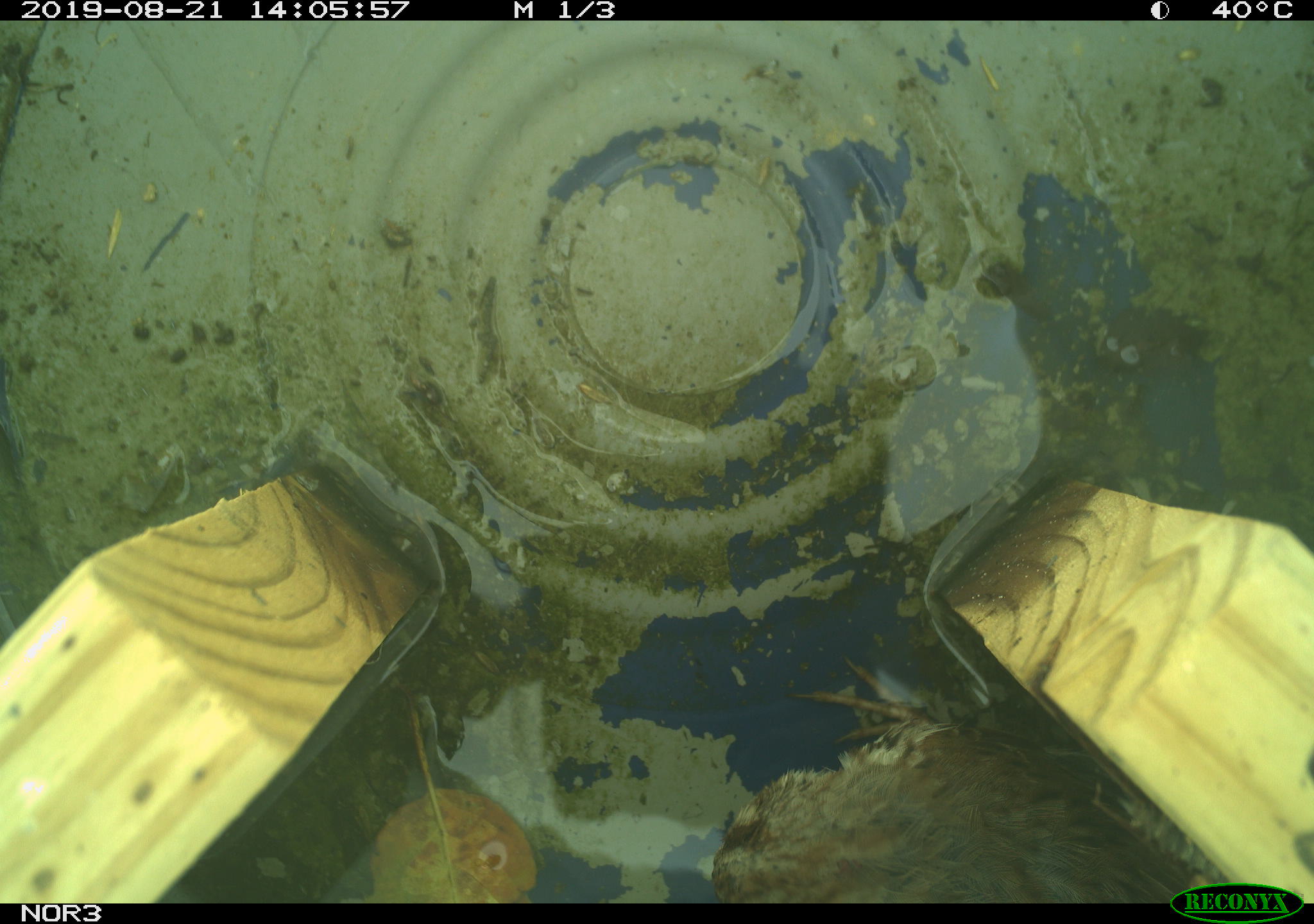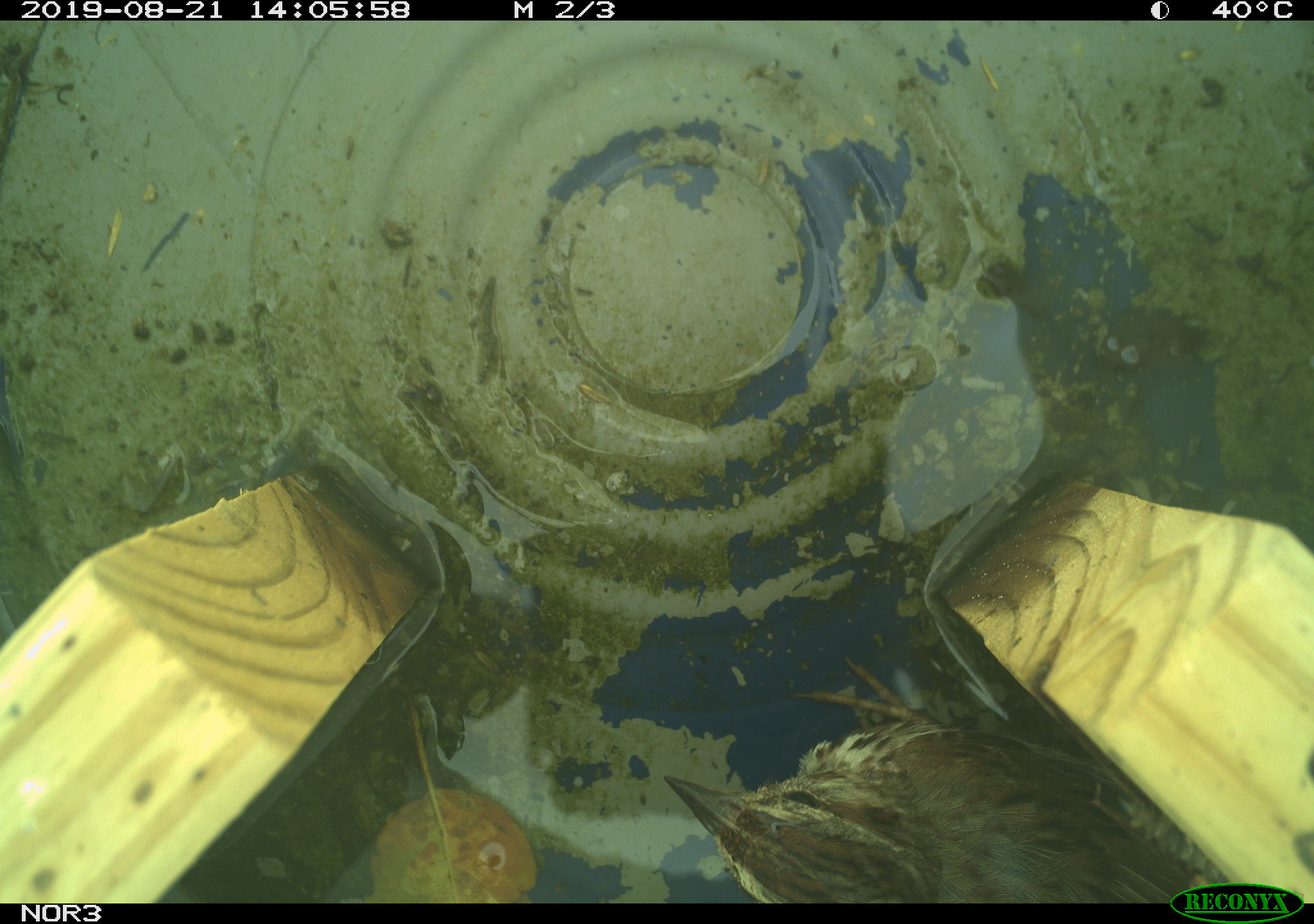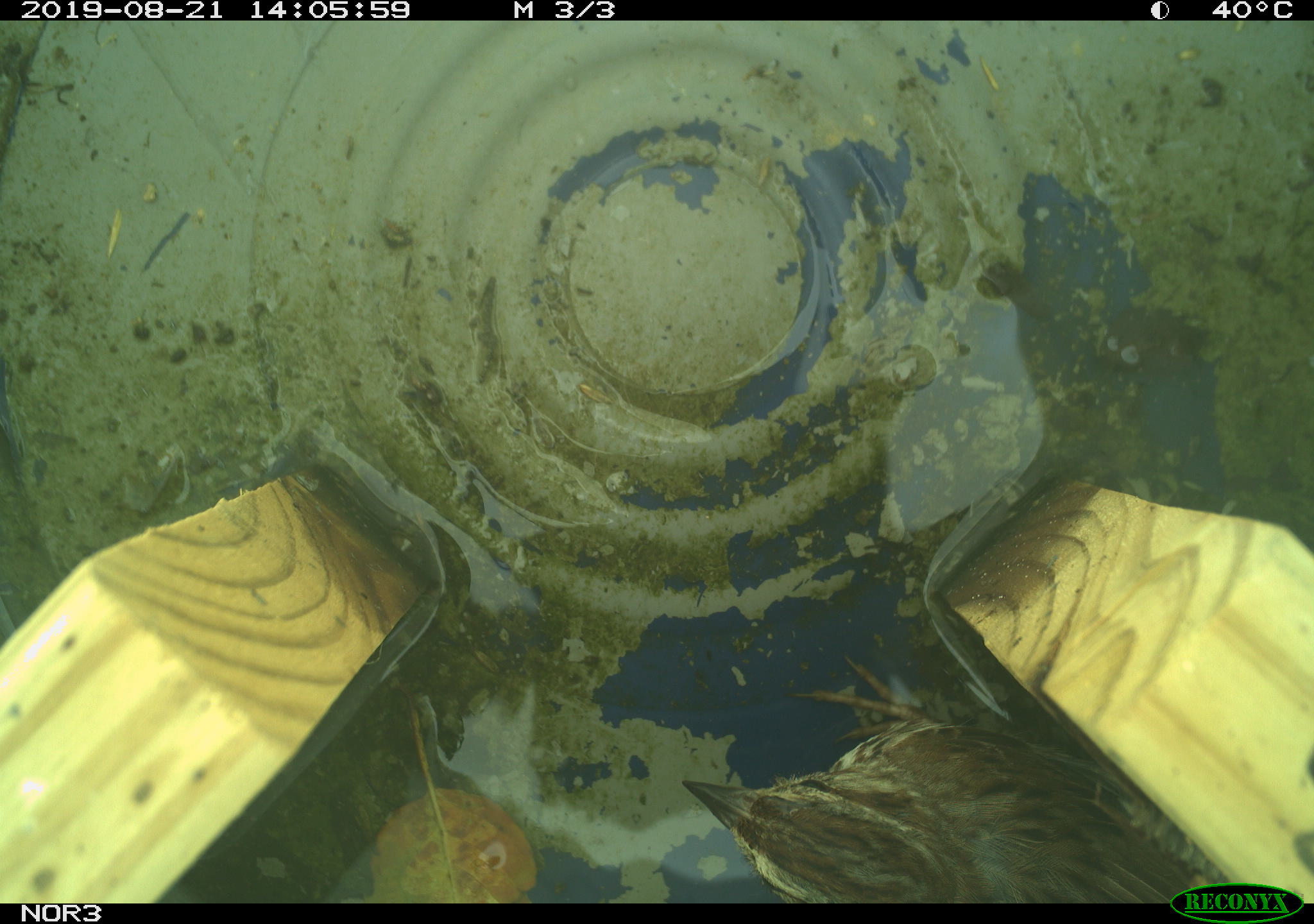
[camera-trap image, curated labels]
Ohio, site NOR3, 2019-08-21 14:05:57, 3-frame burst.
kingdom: Animalia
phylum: Chordata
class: Aves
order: Passeriformes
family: Passerellidae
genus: Melospiza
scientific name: Melospiza melodia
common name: song sparrow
Song sparrow (Melospiza melodia).